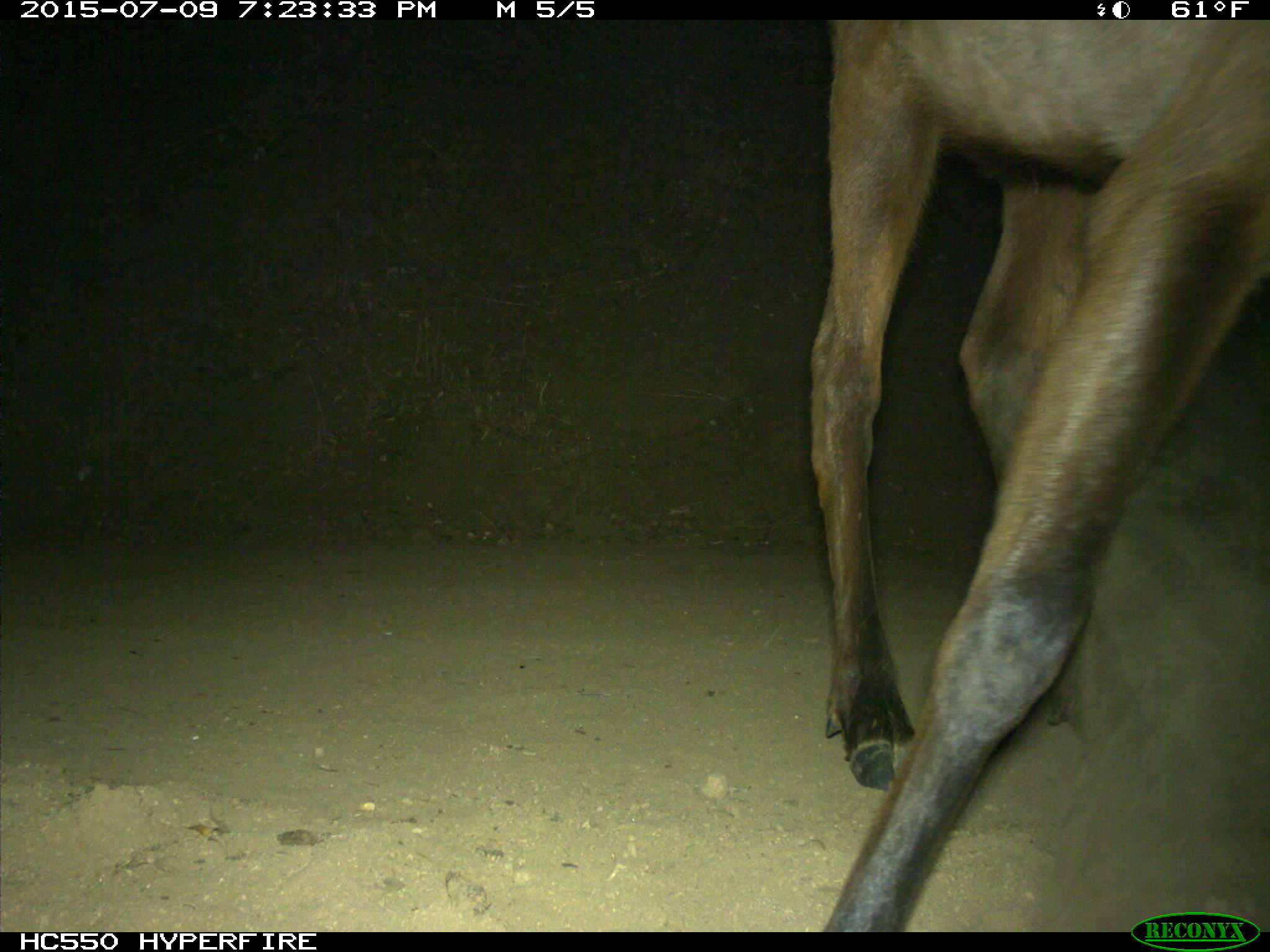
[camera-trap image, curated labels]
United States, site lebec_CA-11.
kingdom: Animalia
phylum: Chordata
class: Mammalia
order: Artiodactyla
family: Cervidae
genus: Cervus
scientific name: Cervus canadensis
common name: elk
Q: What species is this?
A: Cervus canadensis (elk).